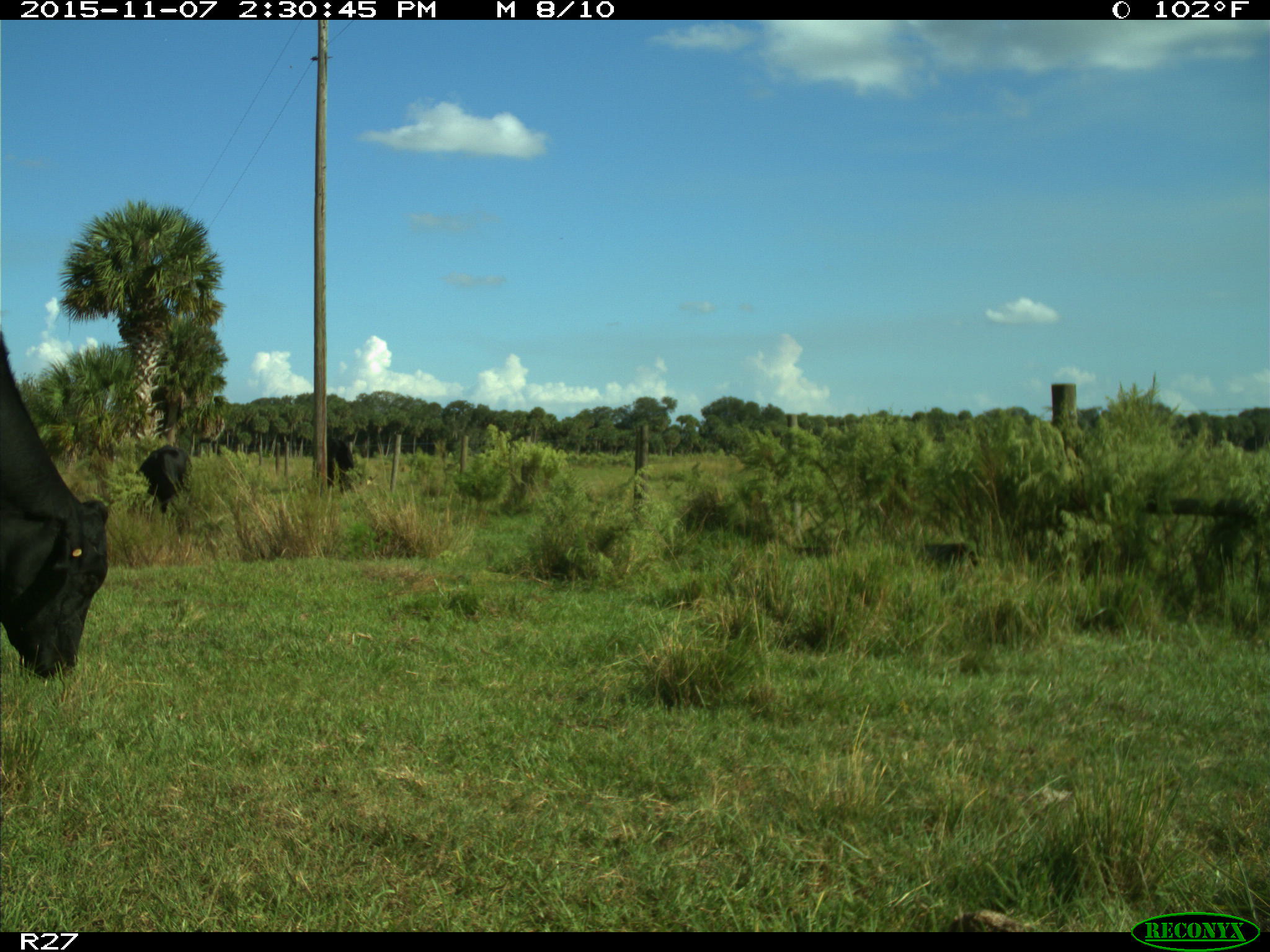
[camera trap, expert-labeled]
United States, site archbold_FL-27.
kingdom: Animalia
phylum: Chordata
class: Mammalia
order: Artiodactyla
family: Bovidae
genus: Bos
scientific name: Bos taurus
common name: domestic cow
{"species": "Bos taurus (domestic cow)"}